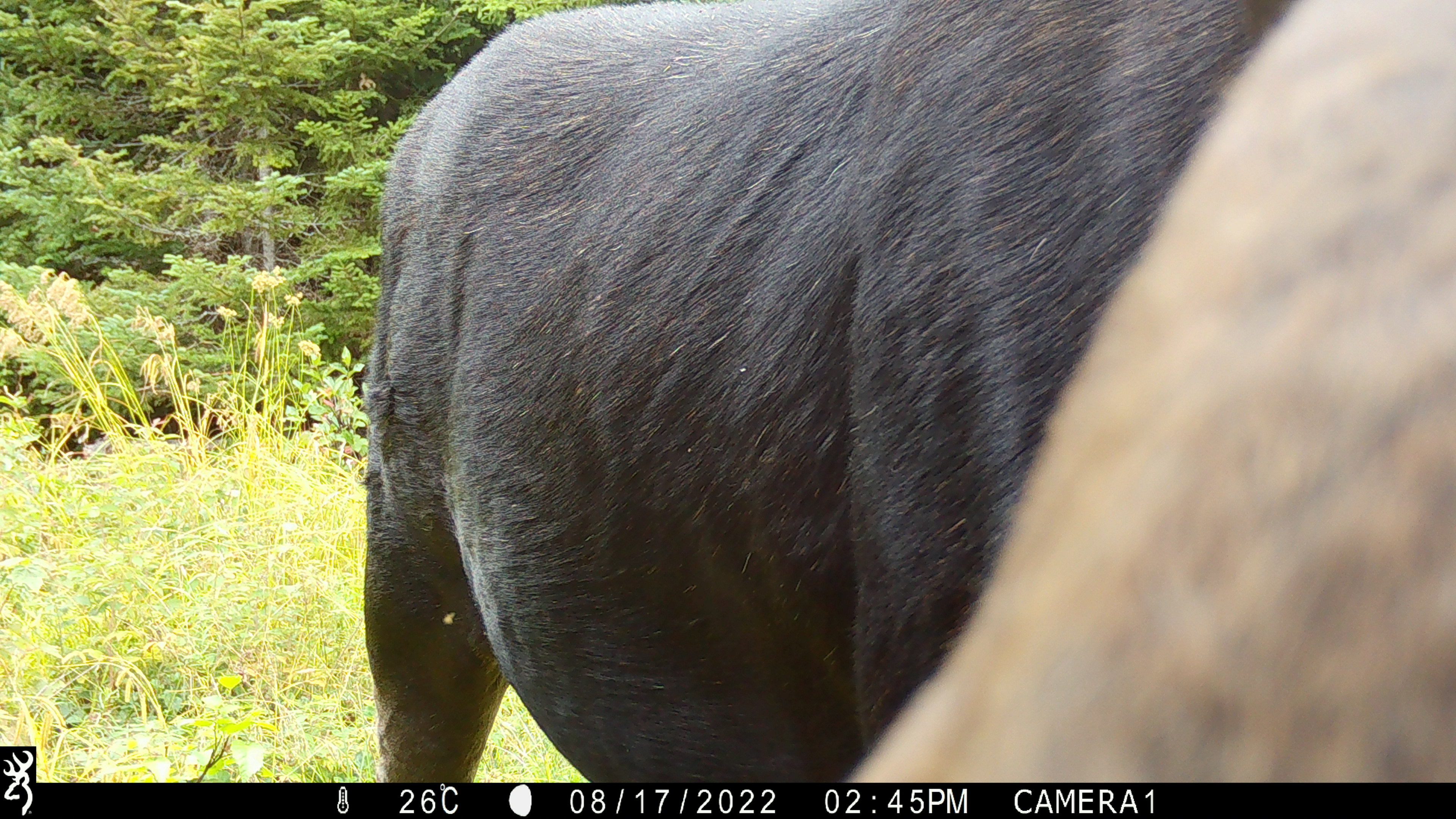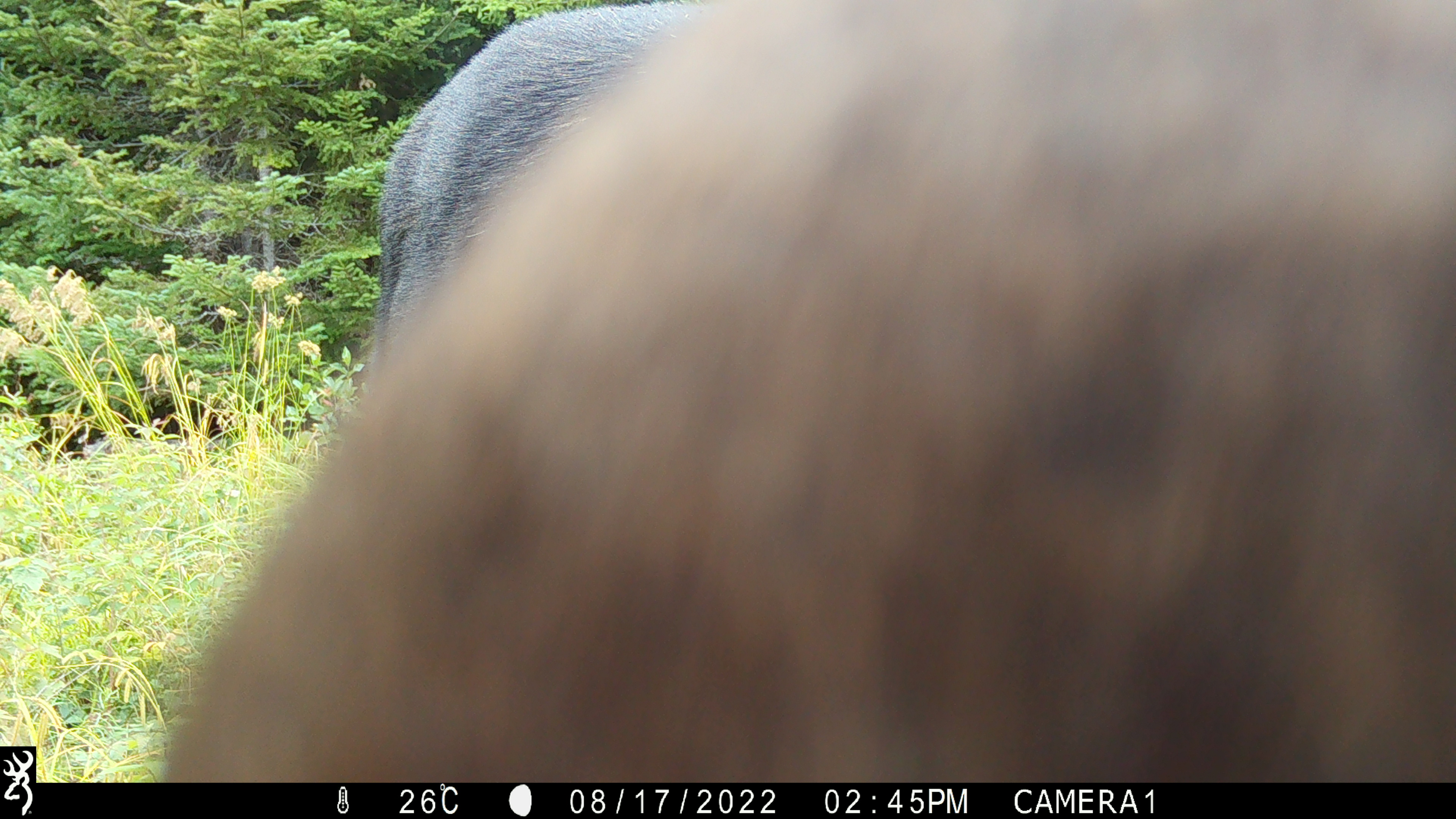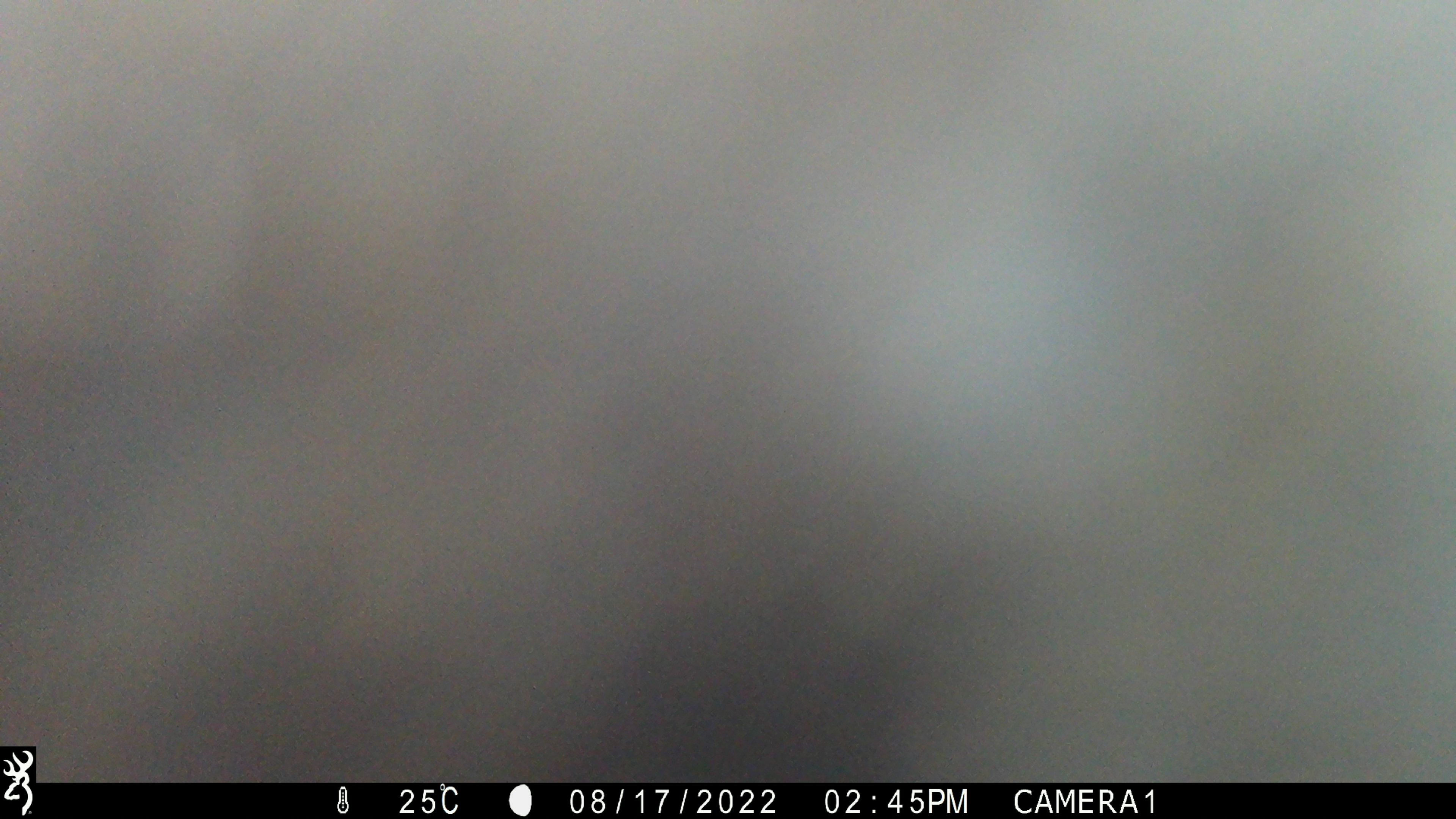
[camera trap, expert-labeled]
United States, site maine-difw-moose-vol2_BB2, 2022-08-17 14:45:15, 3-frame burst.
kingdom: Animalia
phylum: Chordata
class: Mammalia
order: Artiodactyla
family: Cervidae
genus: Alces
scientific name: Alces alces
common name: moose